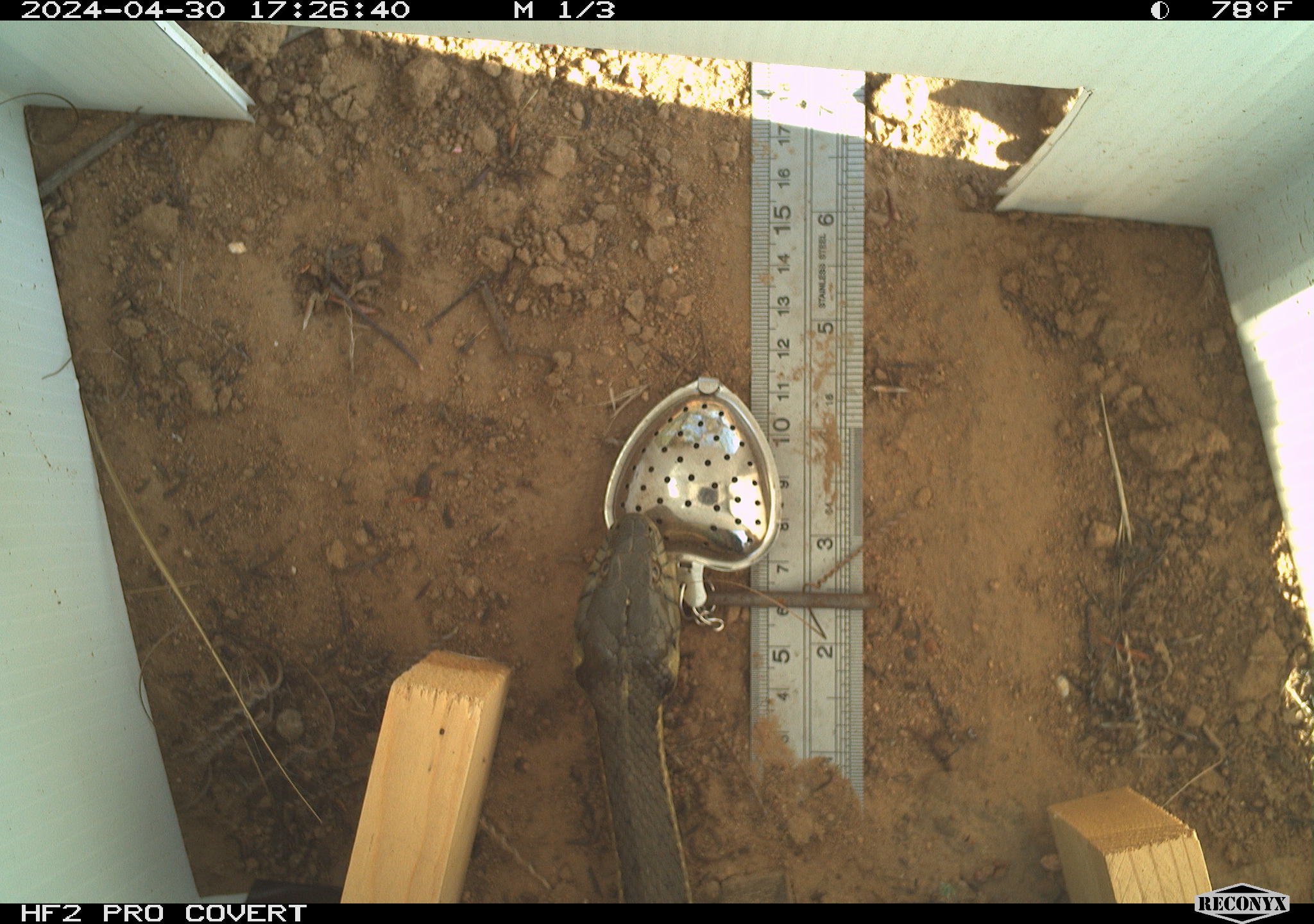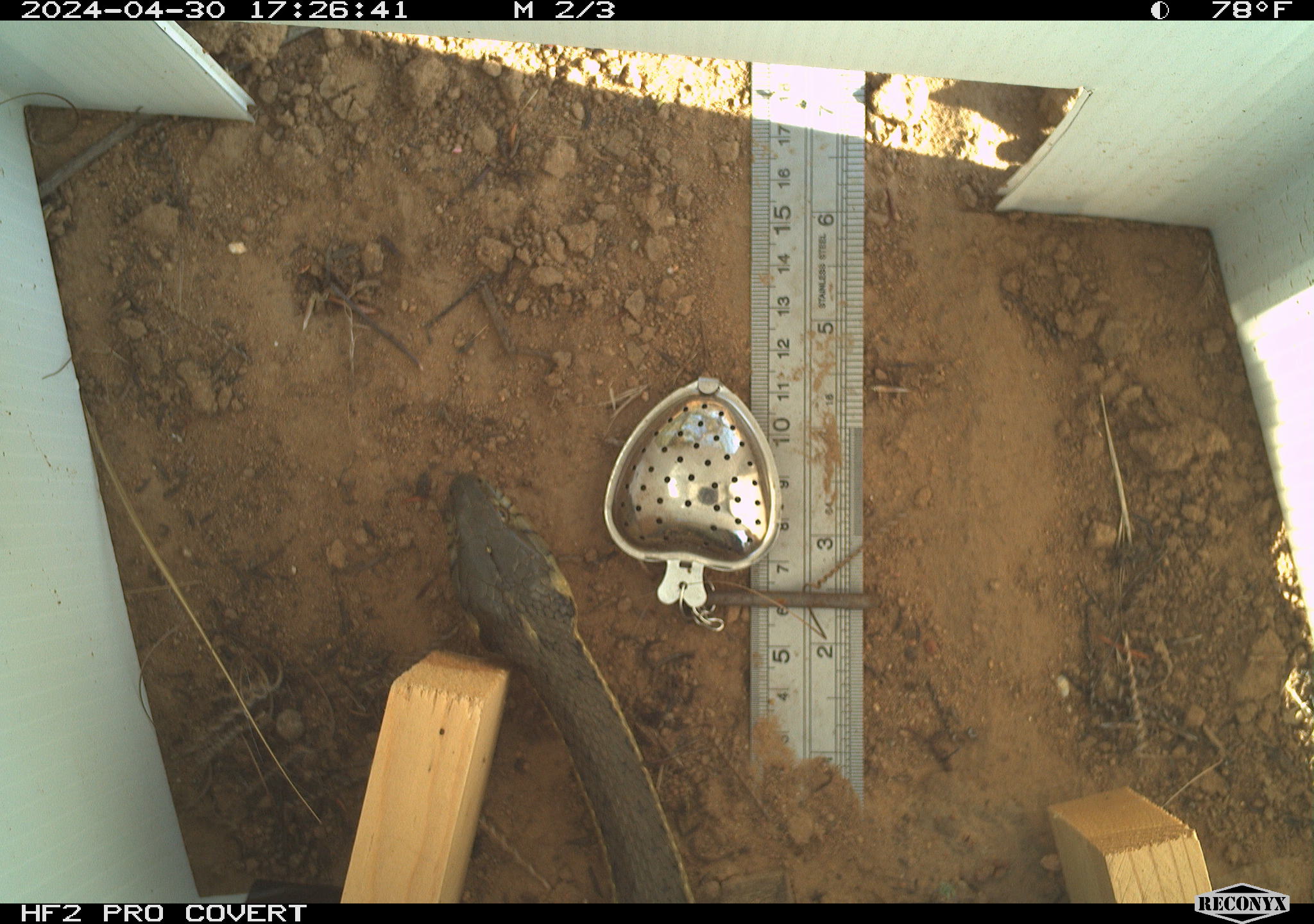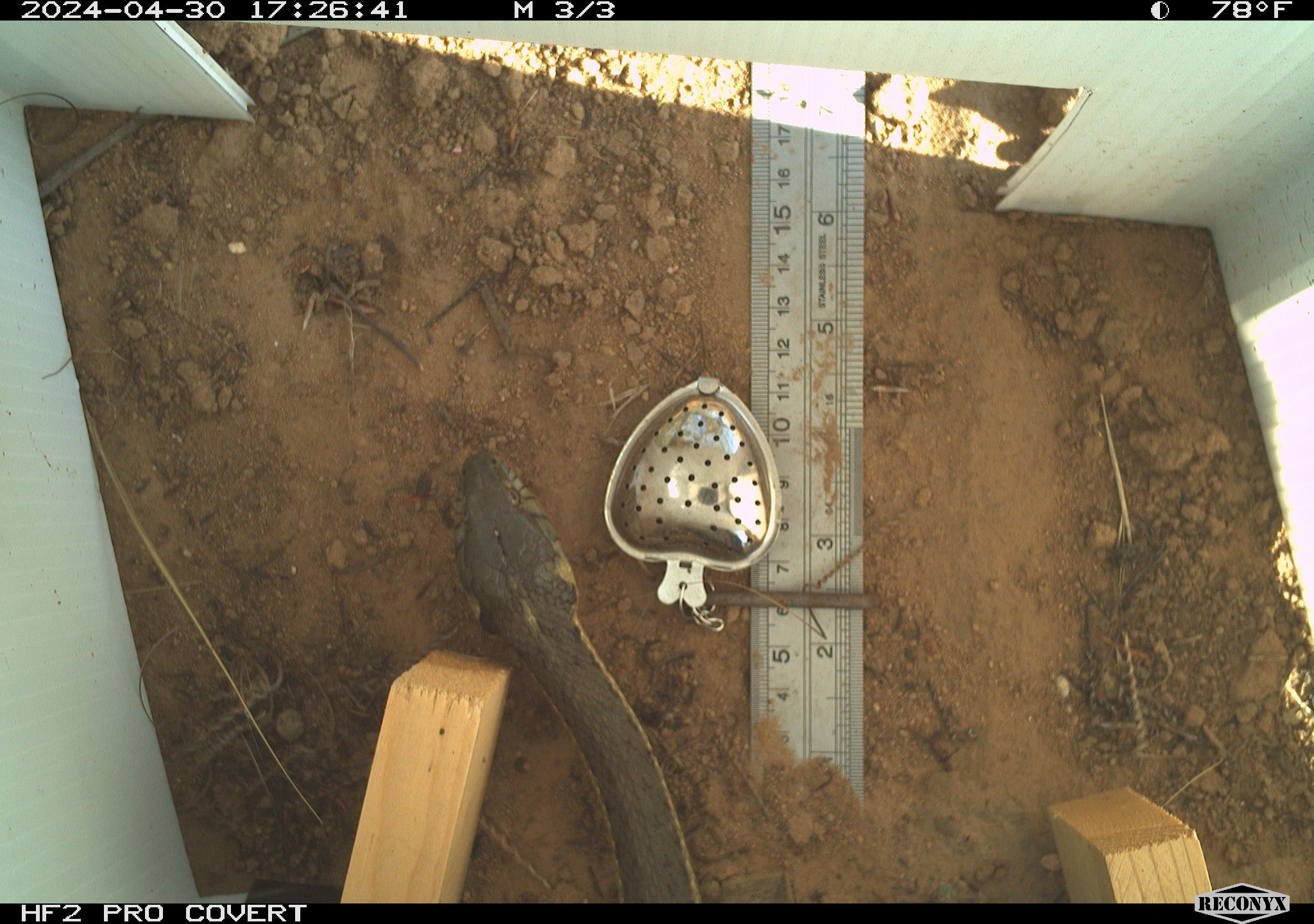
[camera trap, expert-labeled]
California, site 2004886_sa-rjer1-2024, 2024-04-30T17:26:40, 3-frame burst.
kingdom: Animalia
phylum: Chordata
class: Reptilia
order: Squamata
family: Colubridae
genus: Thamnophis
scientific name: Thamnophis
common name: american gartersnakes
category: thamnophis species